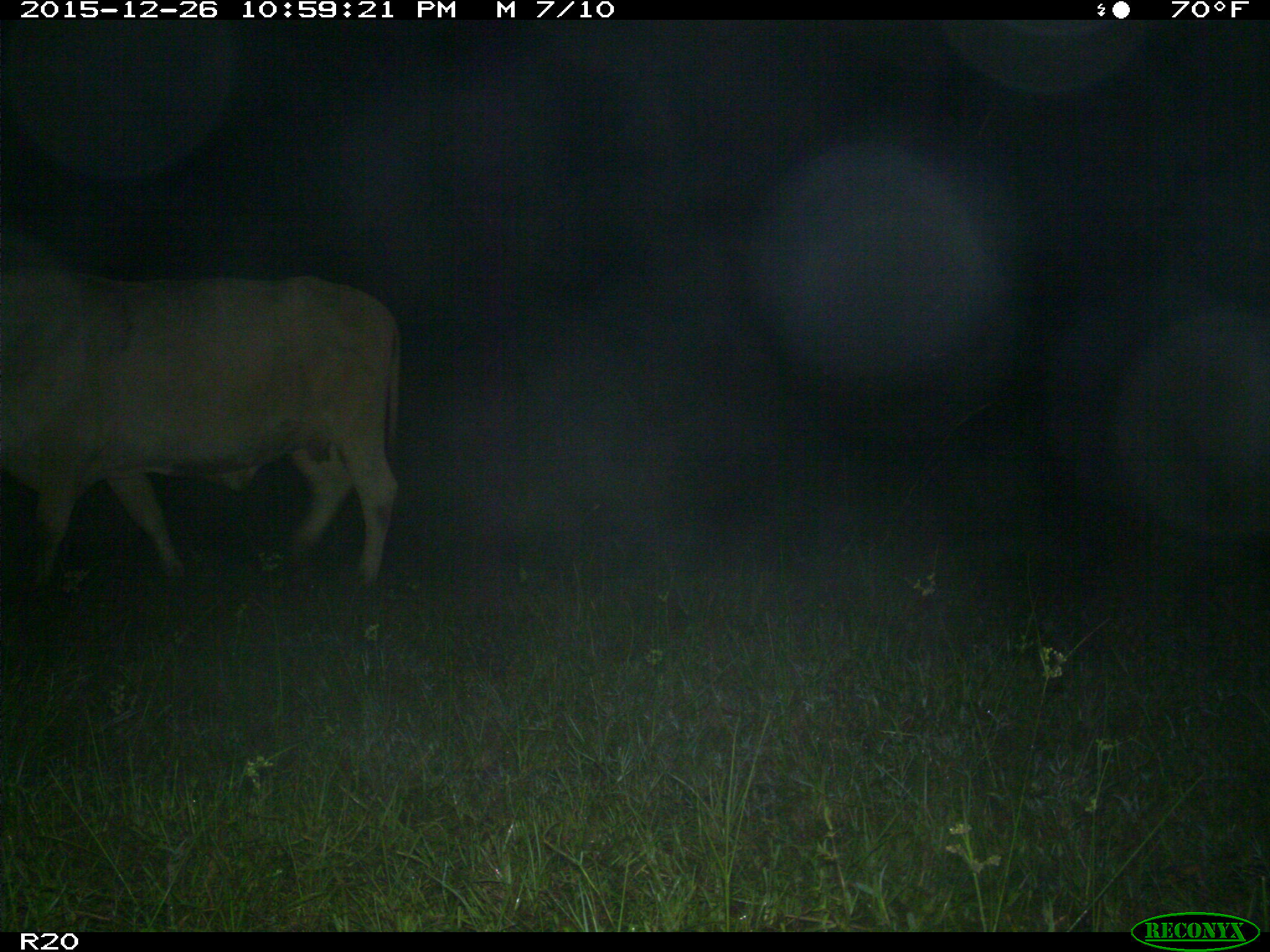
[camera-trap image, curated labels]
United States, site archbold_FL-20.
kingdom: Animalia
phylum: Chordata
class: Mammalia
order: Artiodactyla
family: Bovidae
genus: Bos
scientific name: Bos taurus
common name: domestic cow